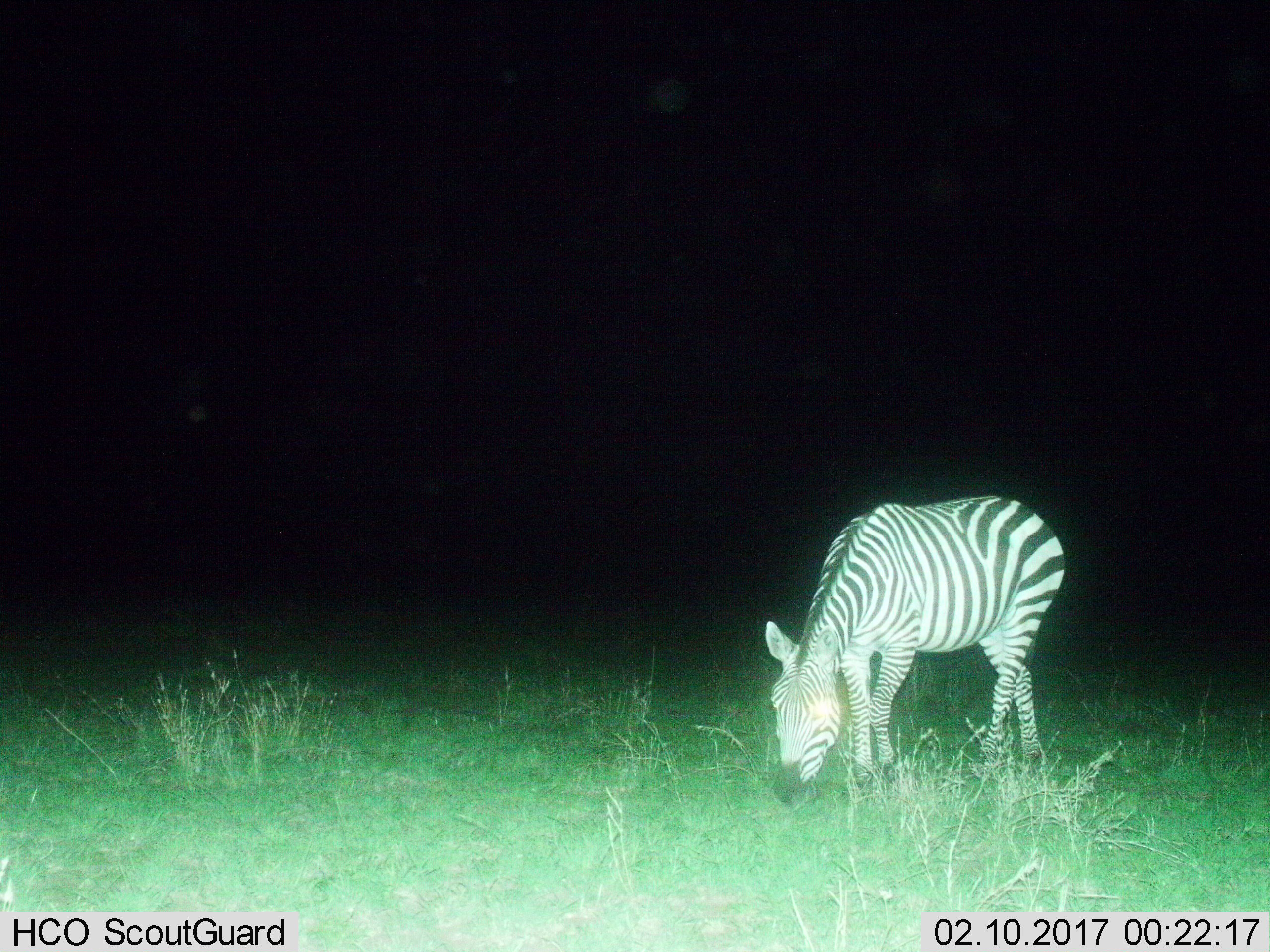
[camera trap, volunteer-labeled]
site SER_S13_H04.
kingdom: Animalia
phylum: Chordata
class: Mammalia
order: Perissodactyla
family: Equidae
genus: Equus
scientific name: Equus quagga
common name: plains zebra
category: zebraplains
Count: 1.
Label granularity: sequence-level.